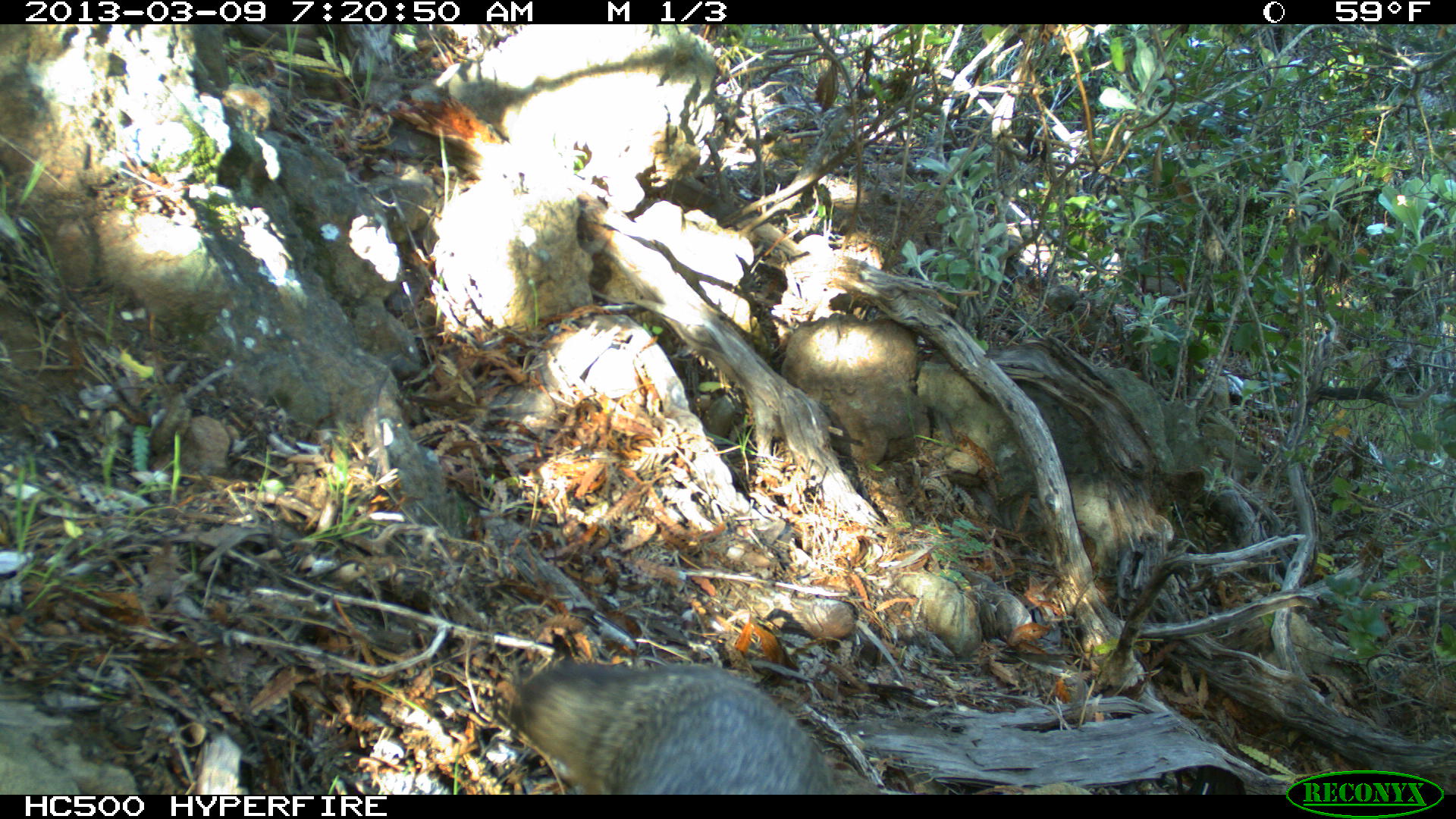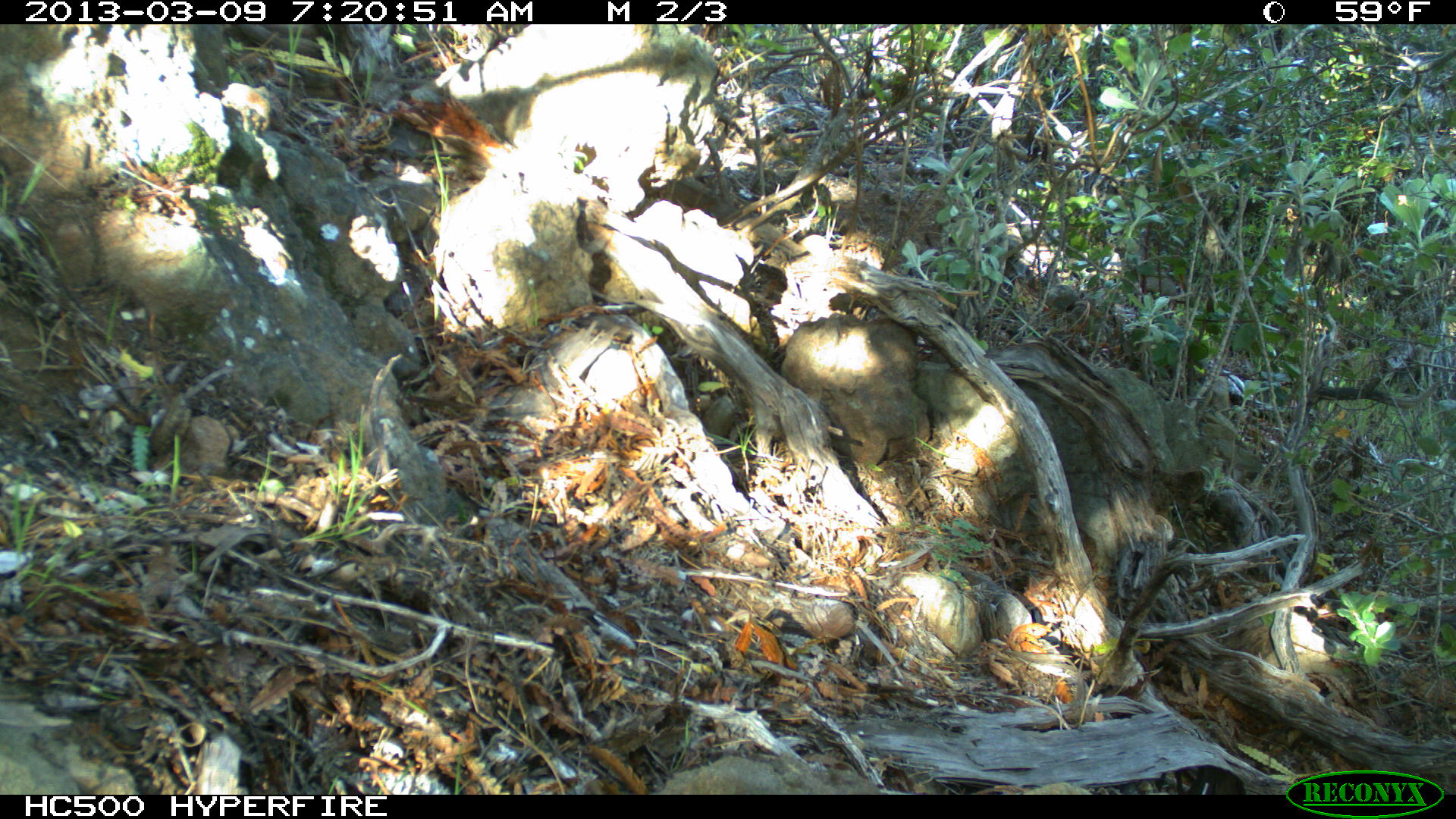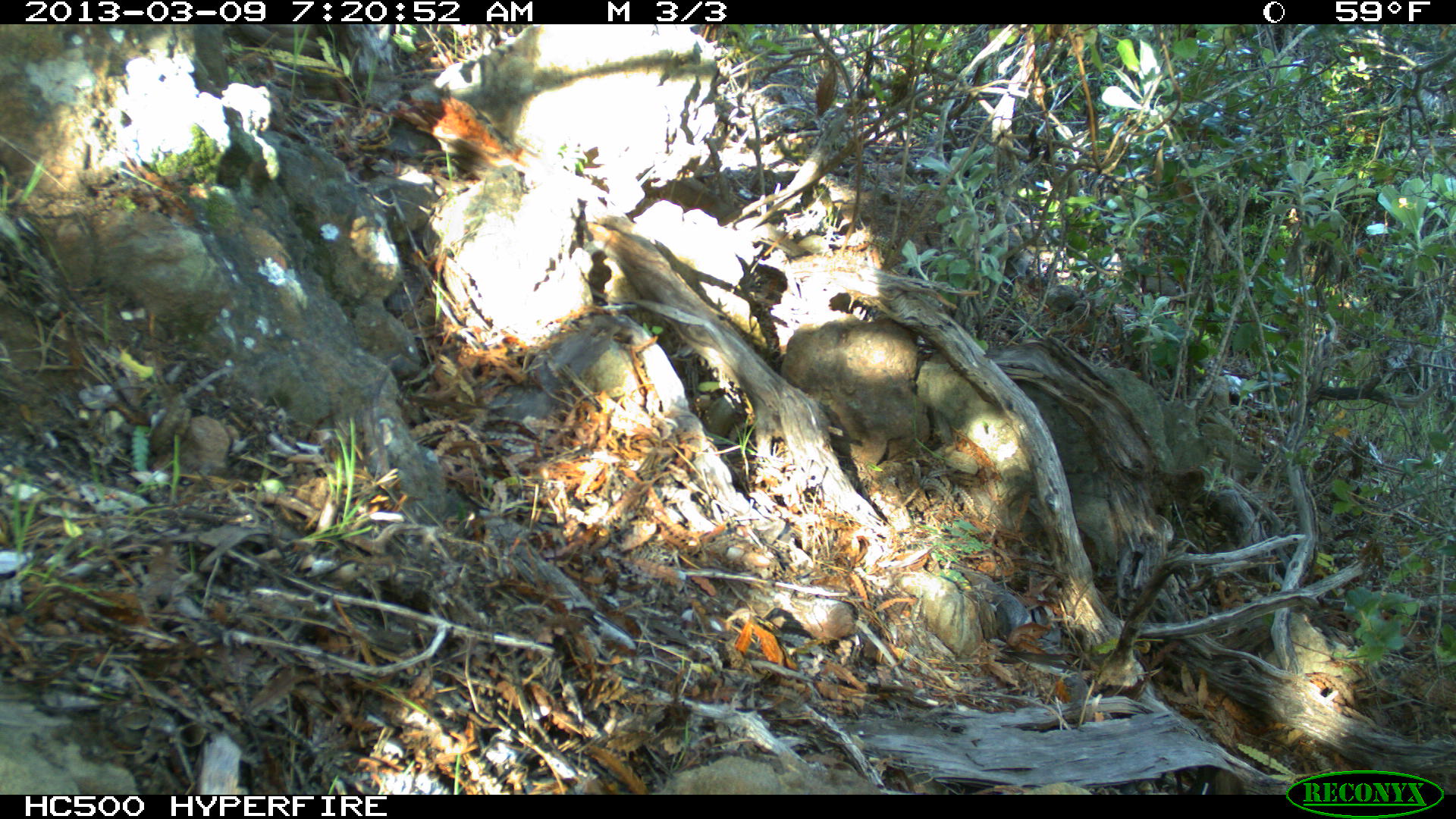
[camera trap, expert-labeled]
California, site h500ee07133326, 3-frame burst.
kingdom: Animalia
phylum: Chordata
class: Mammalia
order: Carnivora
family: Canidae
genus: Urocyon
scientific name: Urocyon littoralis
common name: island fox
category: fox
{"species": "fox (island fox) (Urocyon littoralis)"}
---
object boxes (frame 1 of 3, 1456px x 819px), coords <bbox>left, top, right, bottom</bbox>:
fox: <bbox>509, 657, 878, 795</bbox>